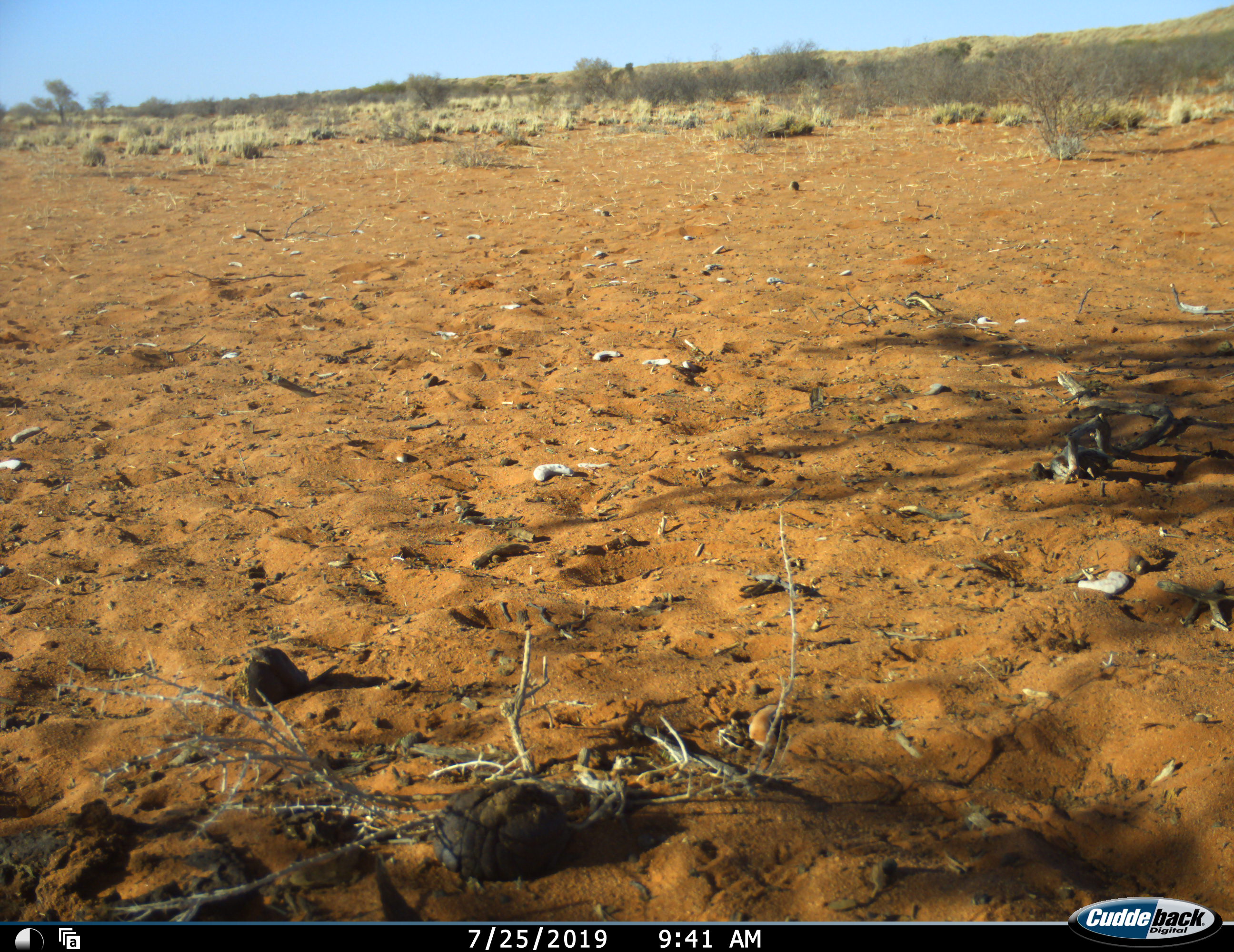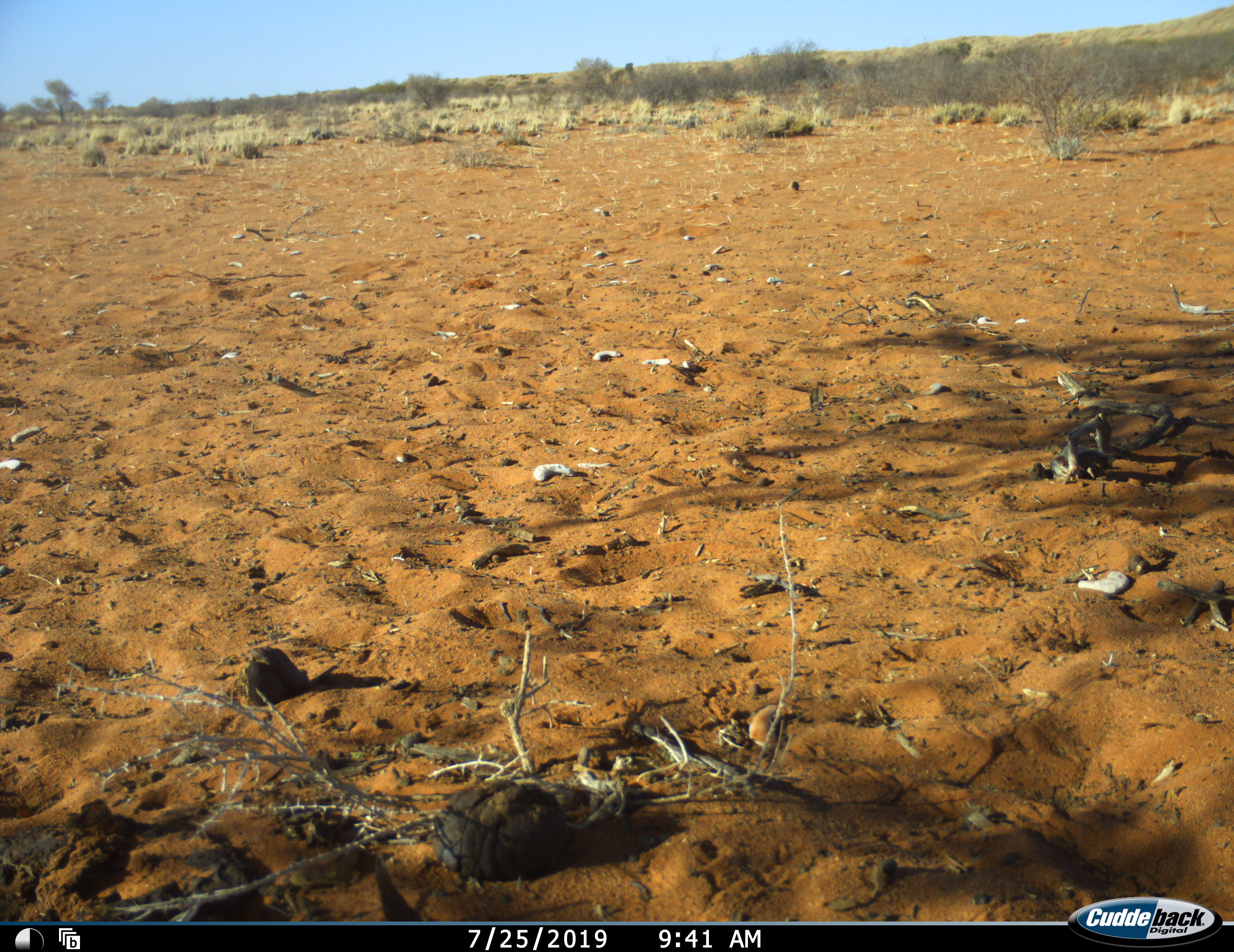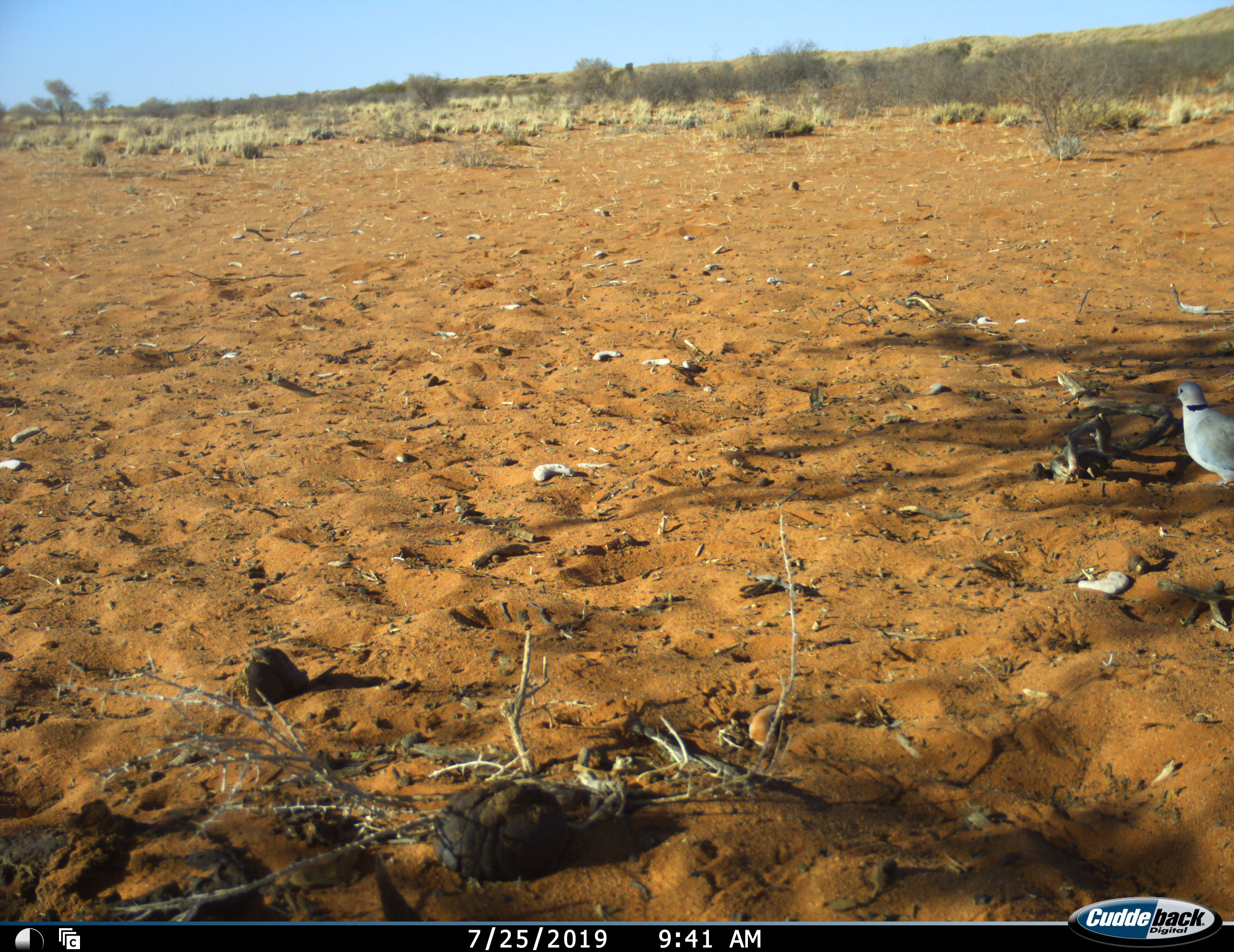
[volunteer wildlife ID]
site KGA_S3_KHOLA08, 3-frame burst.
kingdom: Animalia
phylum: Chordata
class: Aves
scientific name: Aves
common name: bird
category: birdother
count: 1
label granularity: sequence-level